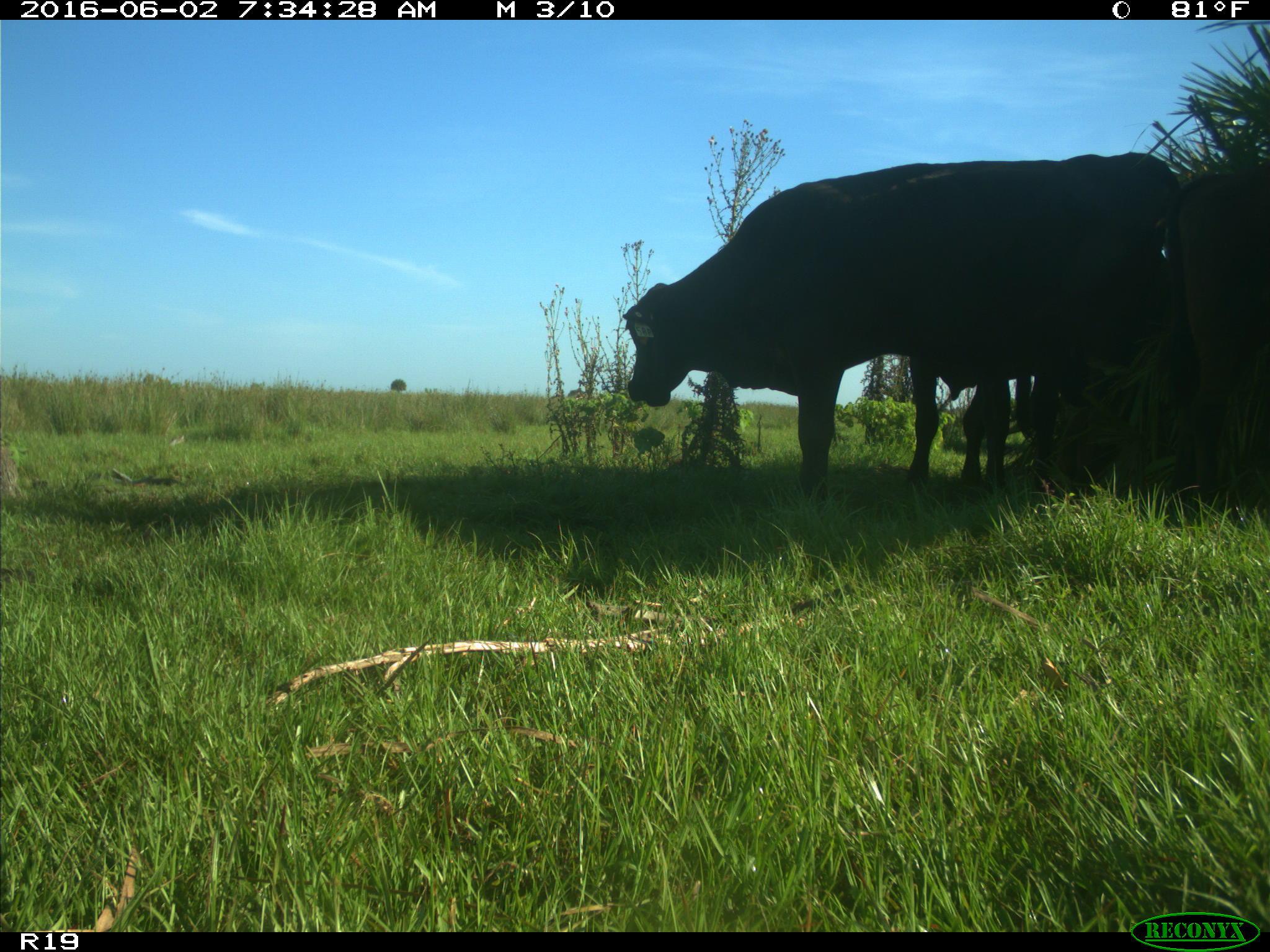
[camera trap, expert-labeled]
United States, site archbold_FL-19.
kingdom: Animalia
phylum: Chordata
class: Mammalia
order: Artiodactyla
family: Bovidae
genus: Bos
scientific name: Bos taurus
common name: domestic cow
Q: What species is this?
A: Bos taurus (domestic cow).